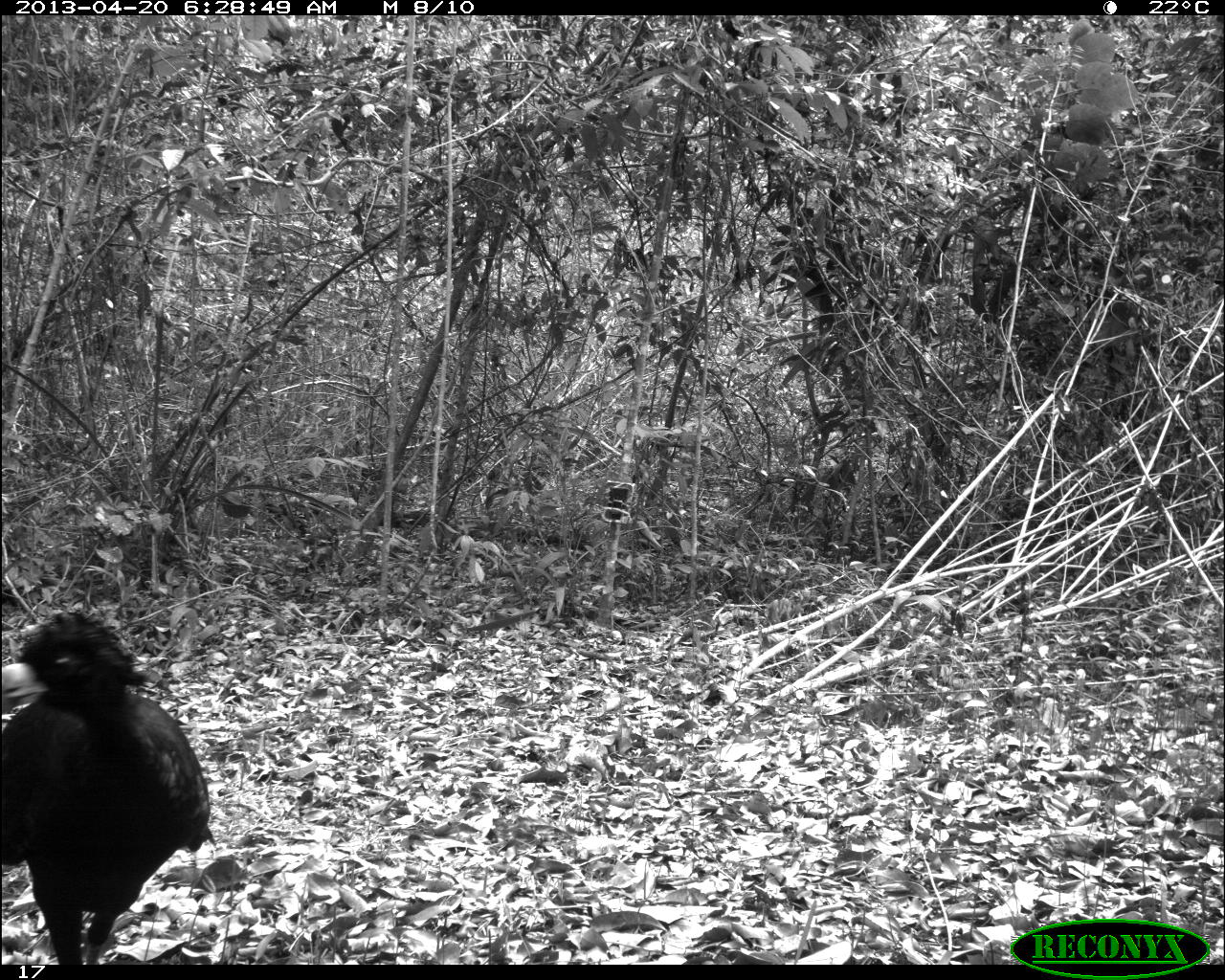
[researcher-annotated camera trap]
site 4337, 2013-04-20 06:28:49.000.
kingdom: Animalia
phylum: Chordata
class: Aves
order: Galliformes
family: Cracidae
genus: Crax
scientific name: Crax rubra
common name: great curassow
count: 1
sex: male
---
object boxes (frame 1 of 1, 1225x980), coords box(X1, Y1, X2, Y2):
crax rubra: box(1, 612, 214, 961)